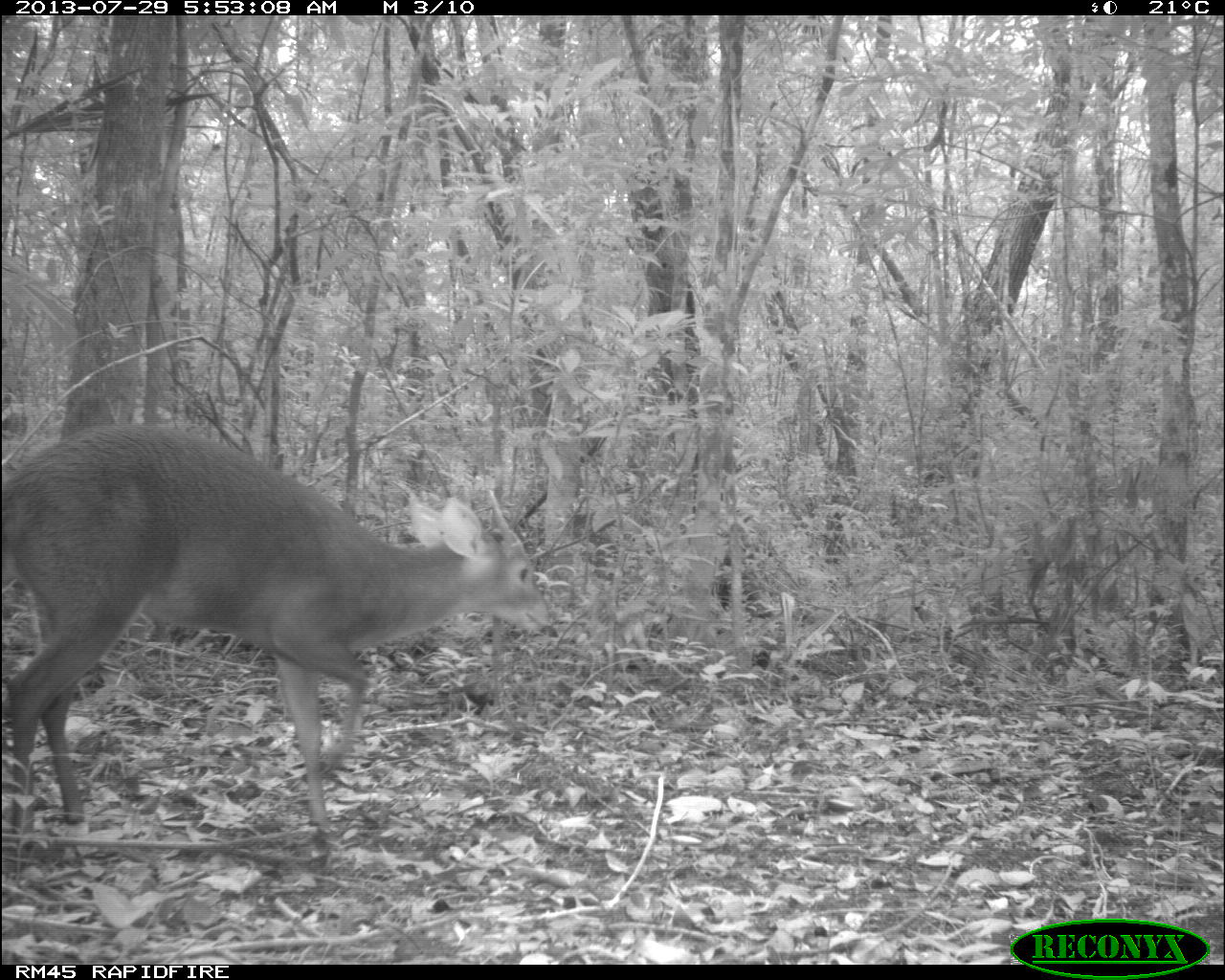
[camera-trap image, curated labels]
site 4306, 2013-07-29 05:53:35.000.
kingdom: Animalia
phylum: Chordata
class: Mammalia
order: Artiodactyla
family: Cervidae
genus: Mazama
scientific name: Mazama temama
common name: central american red brocket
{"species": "Mazama temama (central american red brocket)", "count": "1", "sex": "male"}